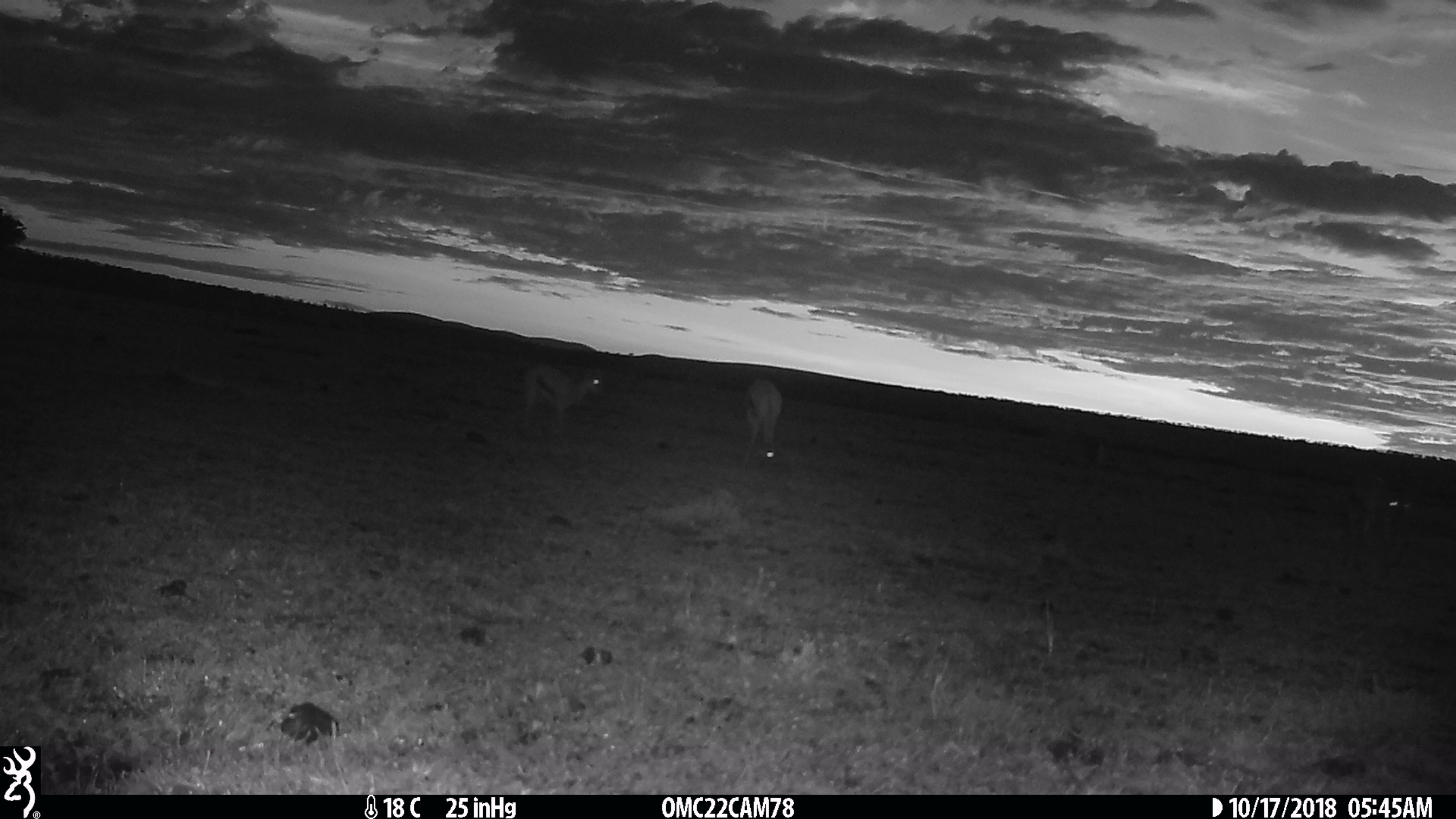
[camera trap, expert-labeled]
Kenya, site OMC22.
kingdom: Animalia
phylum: Chordata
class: Mammalia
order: Artiodactyla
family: Bovidae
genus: Eudorcas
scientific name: Eudorcas thomsonii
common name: thomon's gazelle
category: gazelle thomsons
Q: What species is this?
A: Gazelle thomsons (thomon's gazelle) (Eudorcas thomsonii).